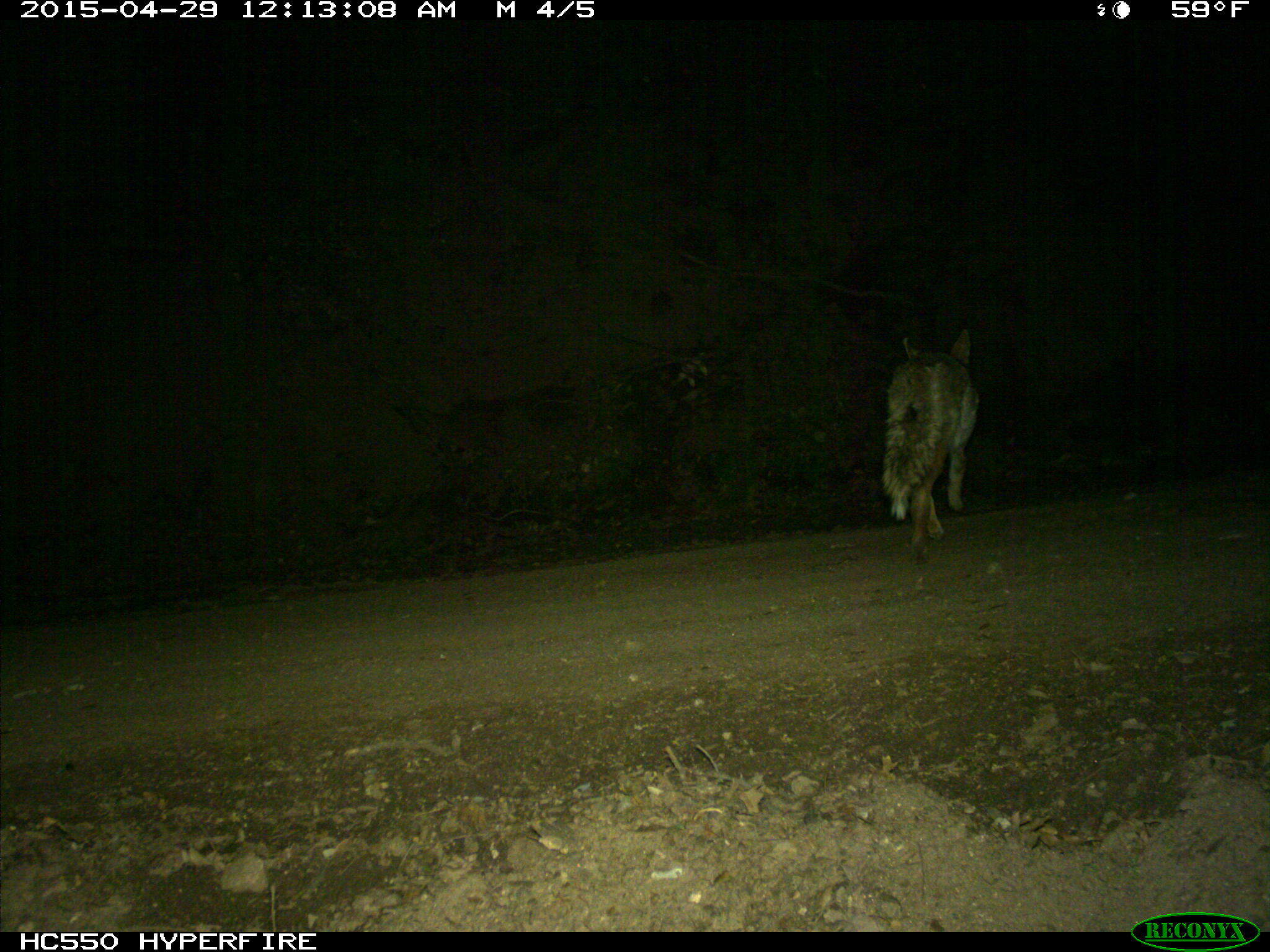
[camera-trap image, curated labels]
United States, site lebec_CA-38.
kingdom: Animalia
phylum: Chordata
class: Mammalia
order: Carnivora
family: Canidae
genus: Canis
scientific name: Canis latrans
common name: coyote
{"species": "Canis latrans (coyote)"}